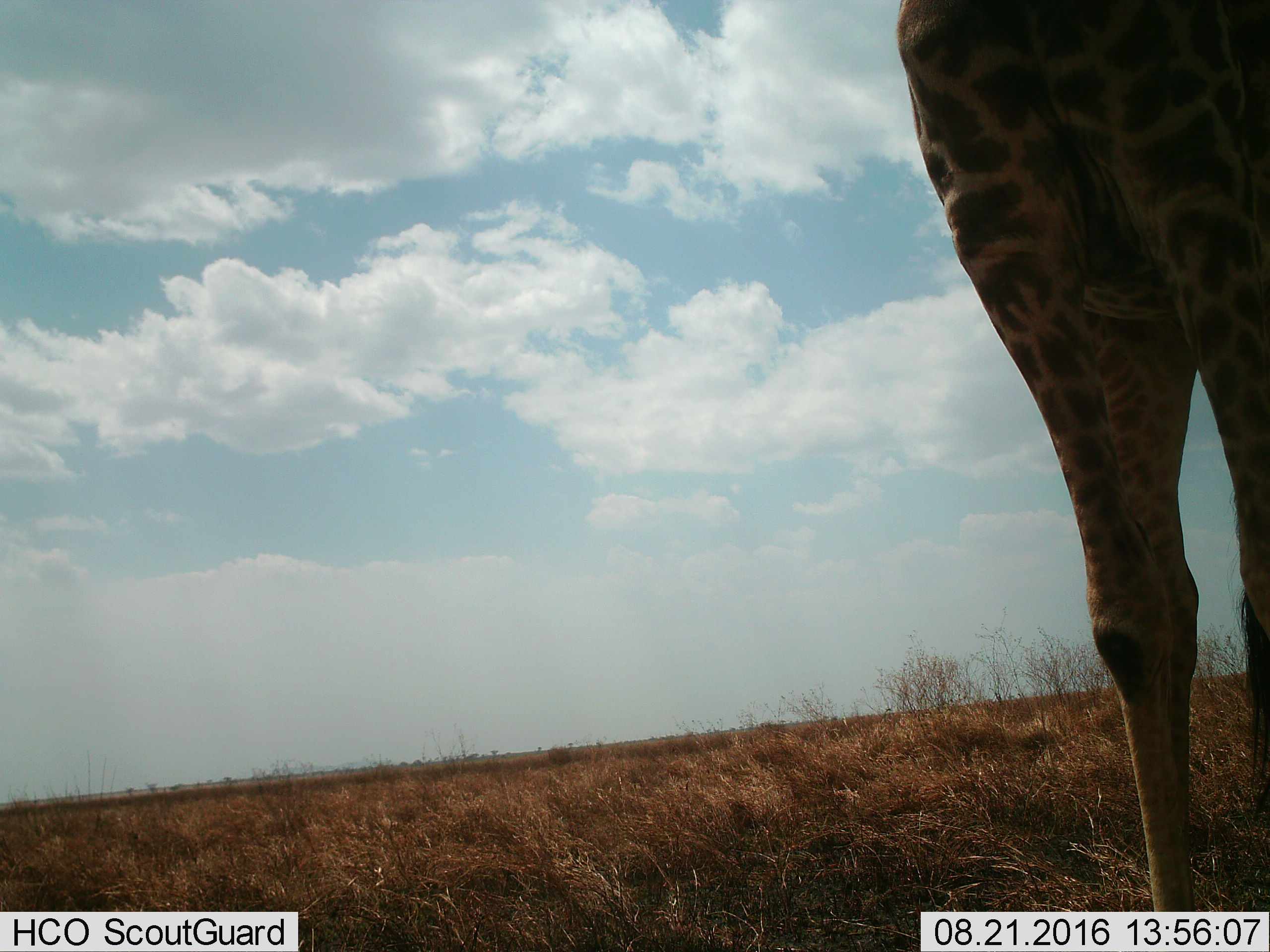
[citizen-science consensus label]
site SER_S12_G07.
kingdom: Animalia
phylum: Chordata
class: Mammalia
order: Artiodactyla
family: Giraffidae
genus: Giraffa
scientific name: Giraffa camelopardalis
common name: giraffe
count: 1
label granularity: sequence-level